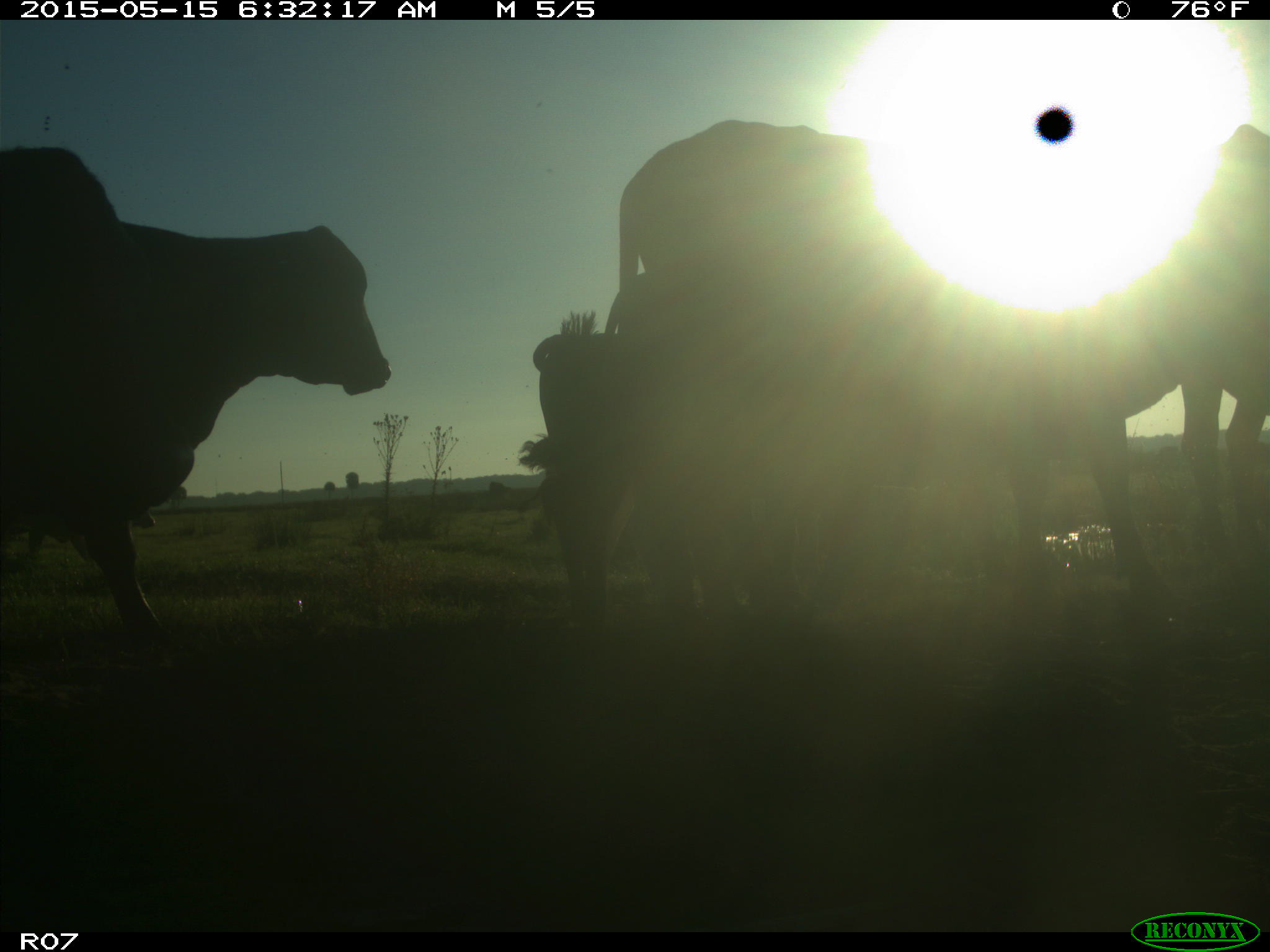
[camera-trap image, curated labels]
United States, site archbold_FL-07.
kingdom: Animalia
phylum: Chordata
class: Mammalia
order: Artiodactyla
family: Bovidae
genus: Bos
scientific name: Bos taurus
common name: domestic cow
Bos taurus (domestic cow).